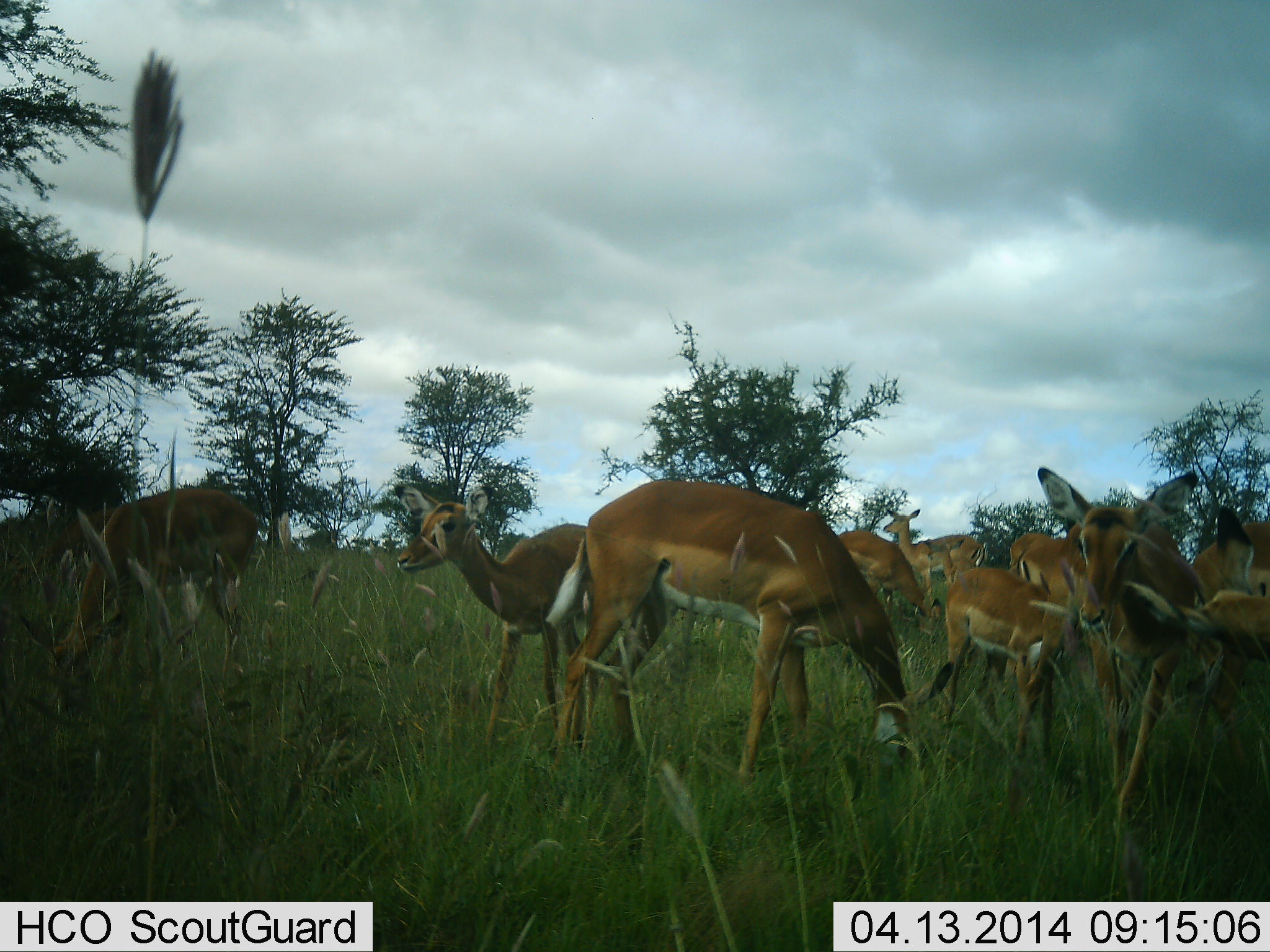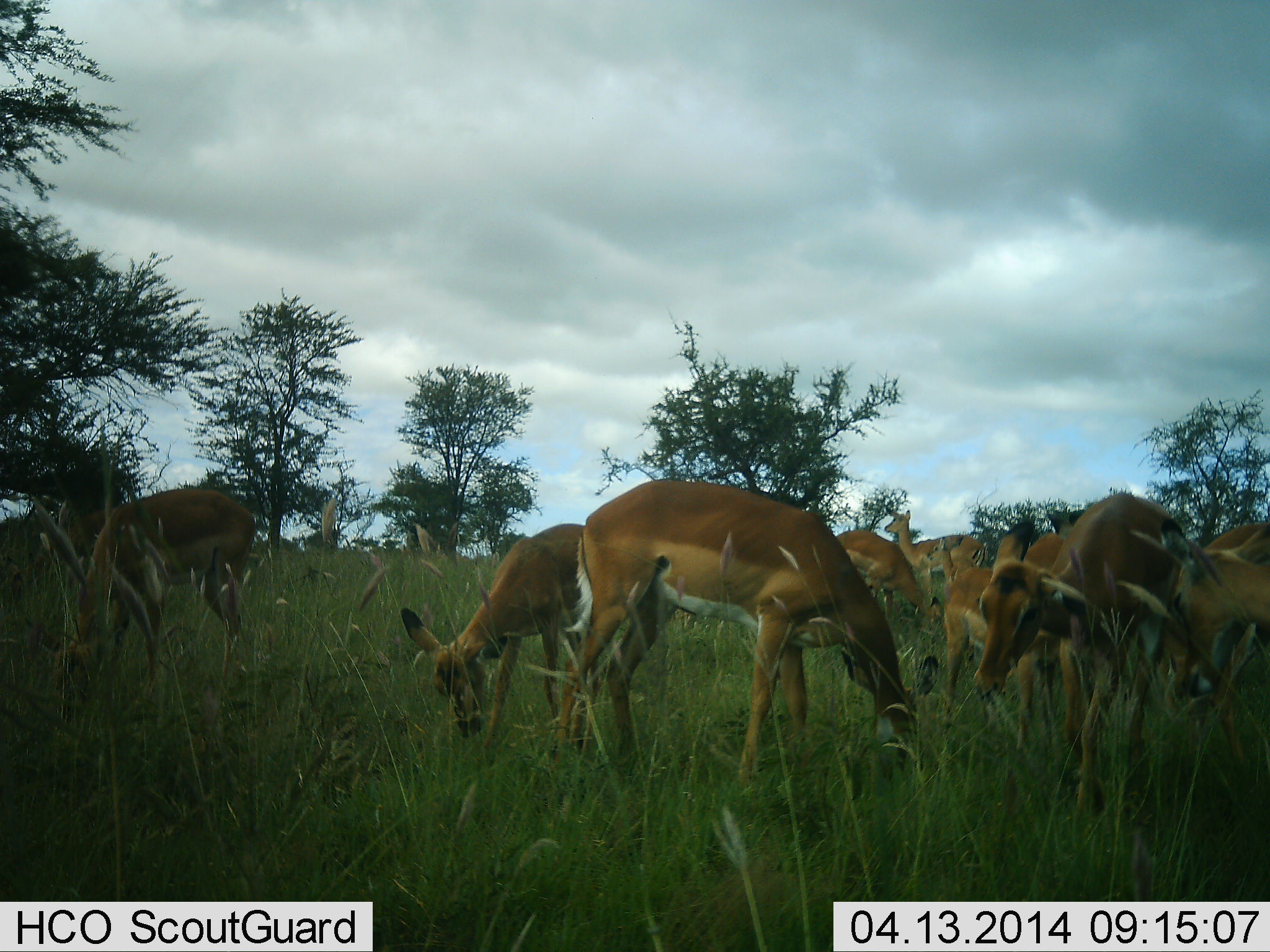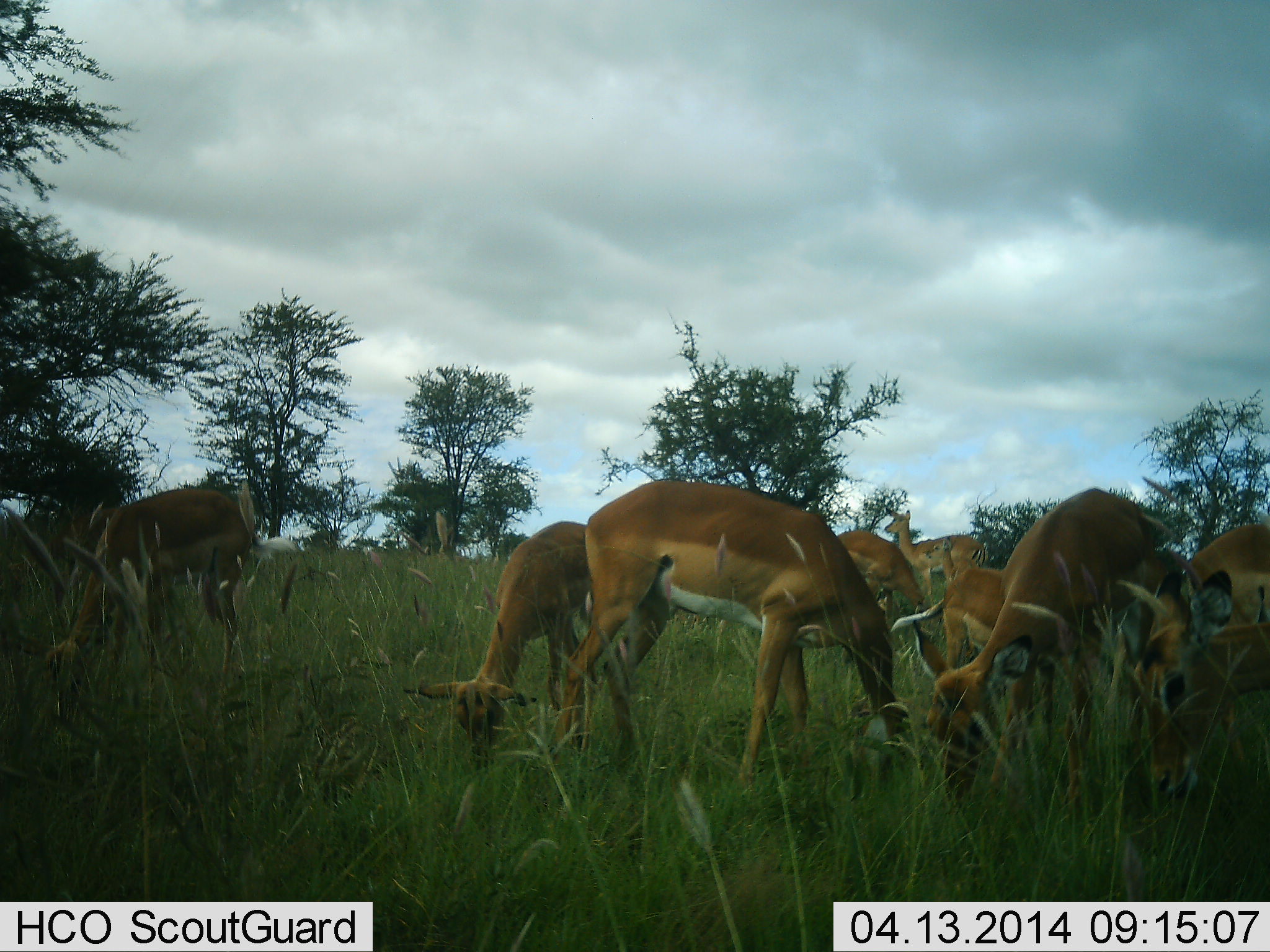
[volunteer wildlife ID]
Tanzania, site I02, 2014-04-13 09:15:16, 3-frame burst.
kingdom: Animalia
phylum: Chordata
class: Mammalia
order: Artiodactyla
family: Bovidae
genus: Aepyceros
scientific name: Aepyceros melampus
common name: impala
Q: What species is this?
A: Impala (Aepyceros melampus).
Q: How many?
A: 10.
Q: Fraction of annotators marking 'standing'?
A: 20%.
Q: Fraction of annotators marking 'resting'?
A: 0%.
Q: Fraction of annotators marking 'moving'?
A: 10%.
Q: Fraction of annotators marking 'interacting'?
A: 0%.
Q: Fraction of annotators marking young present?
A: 30%.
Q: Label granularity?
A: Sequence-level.